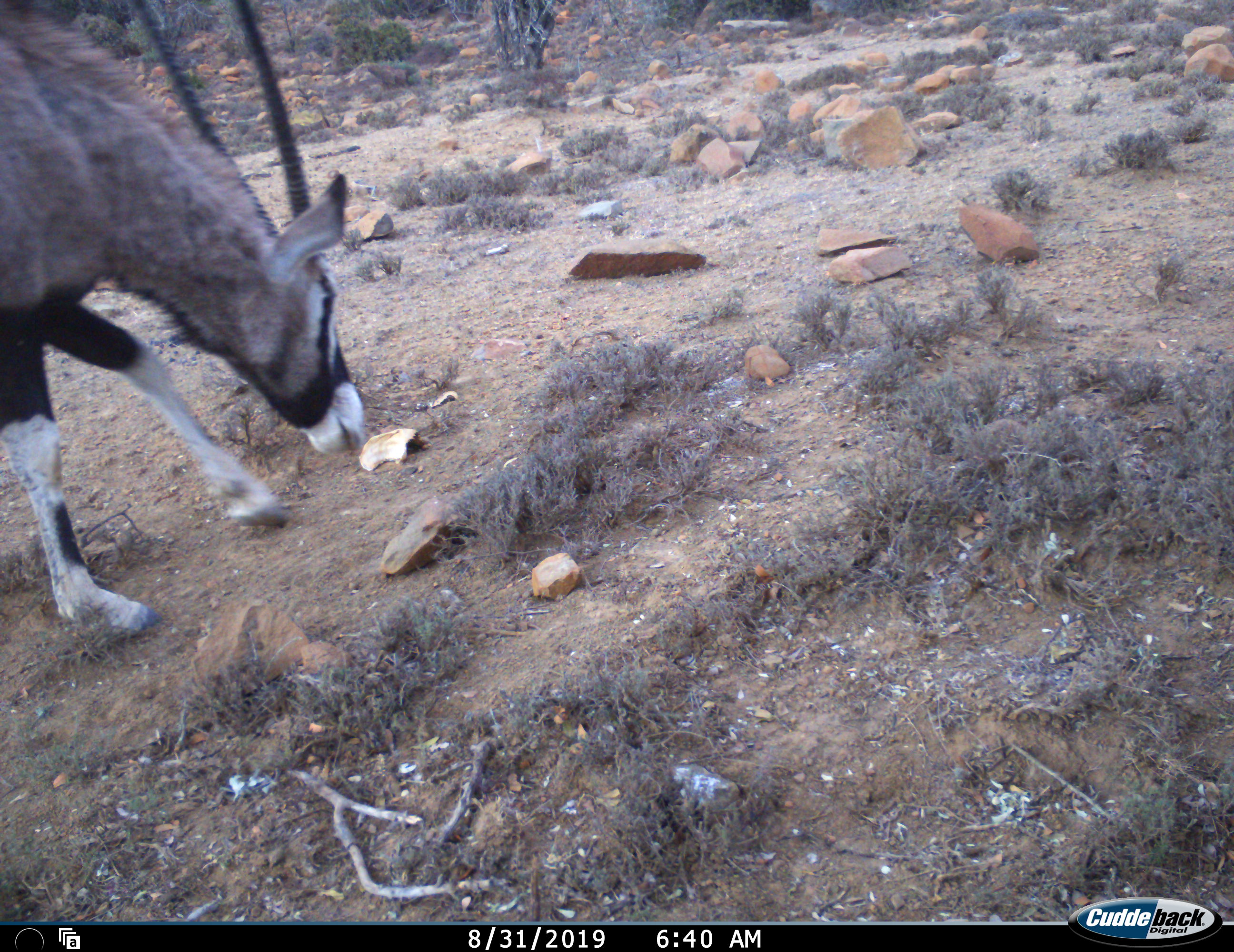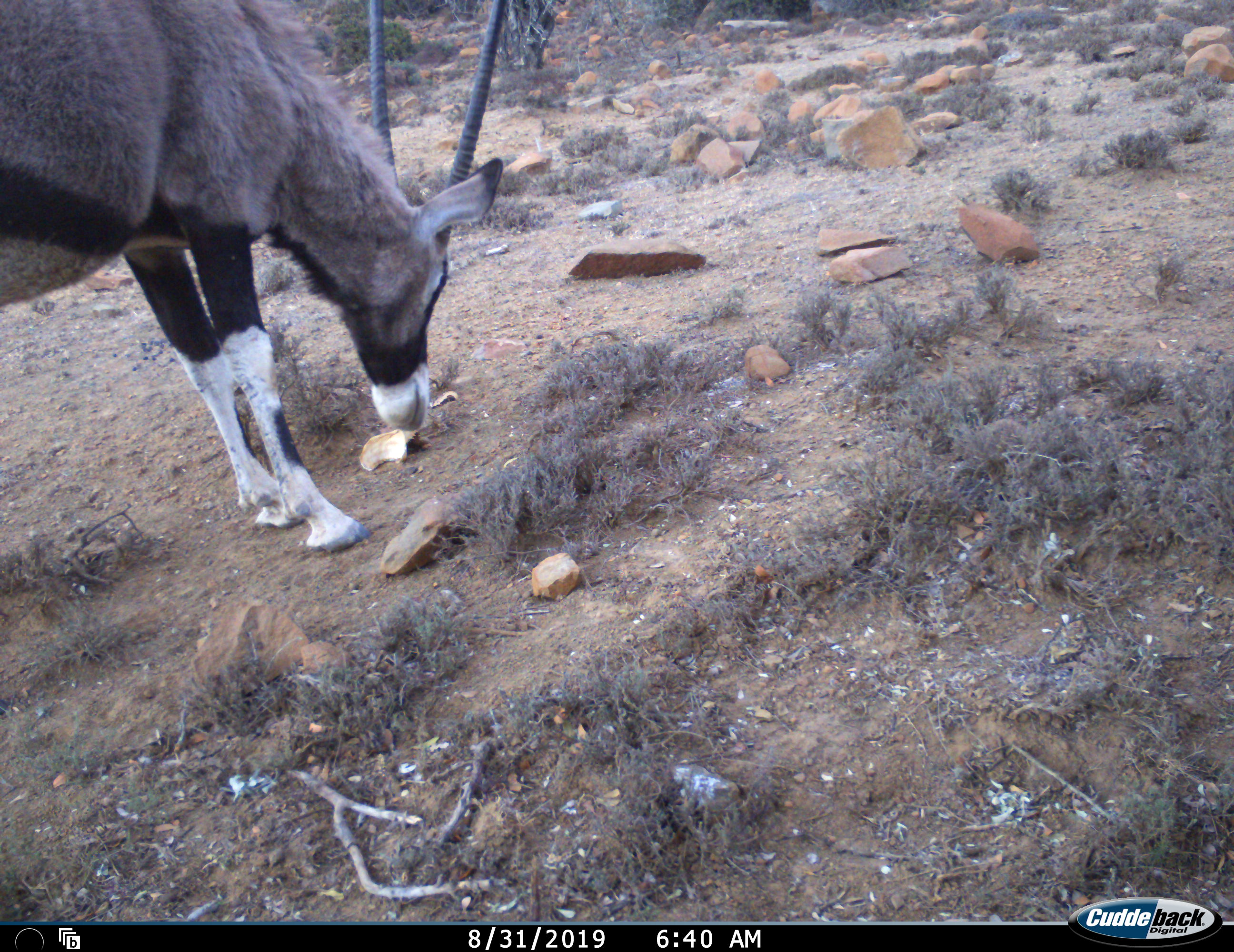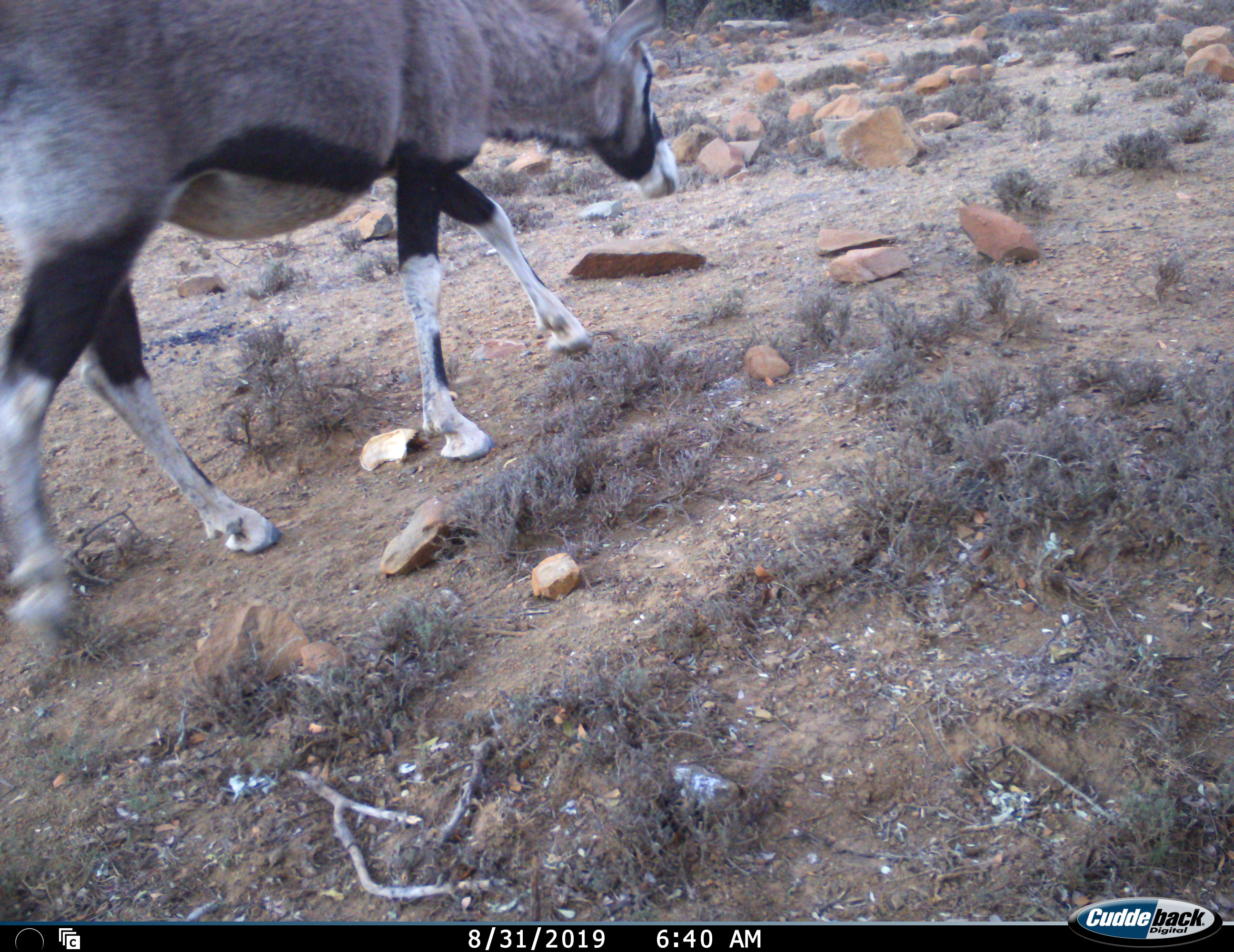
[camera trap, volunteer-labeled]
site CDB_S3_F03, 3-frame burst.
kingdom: Animalia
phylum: Chordata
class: Mammalia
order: Artiodactyla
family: Bovidae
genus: Oryx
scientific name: Oryx gazella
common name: gemsbok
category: oryx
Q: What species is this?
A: Oryx (gemsbok) (Oryx gazella).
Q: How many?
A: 1.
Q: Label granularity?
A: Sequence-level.